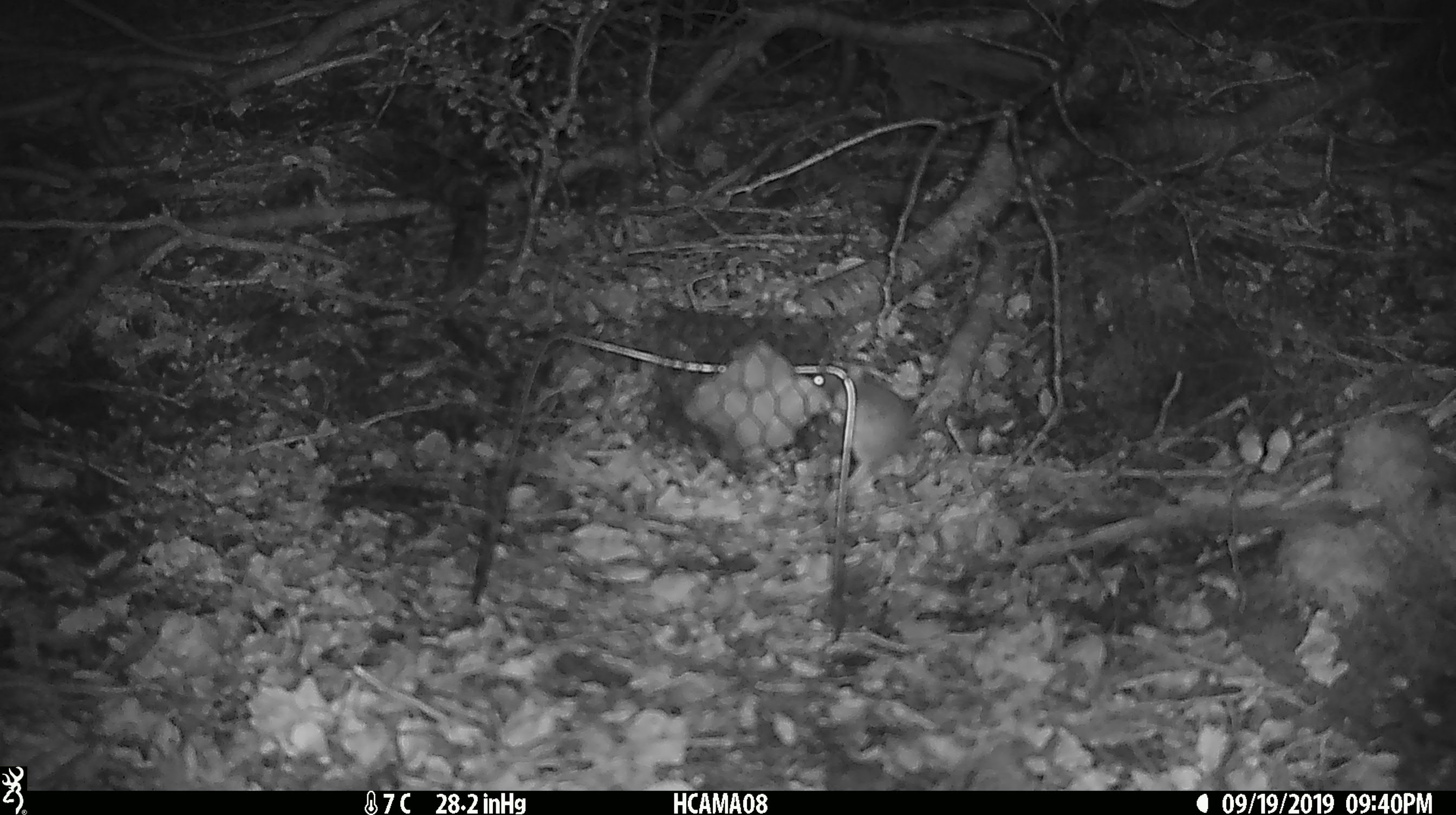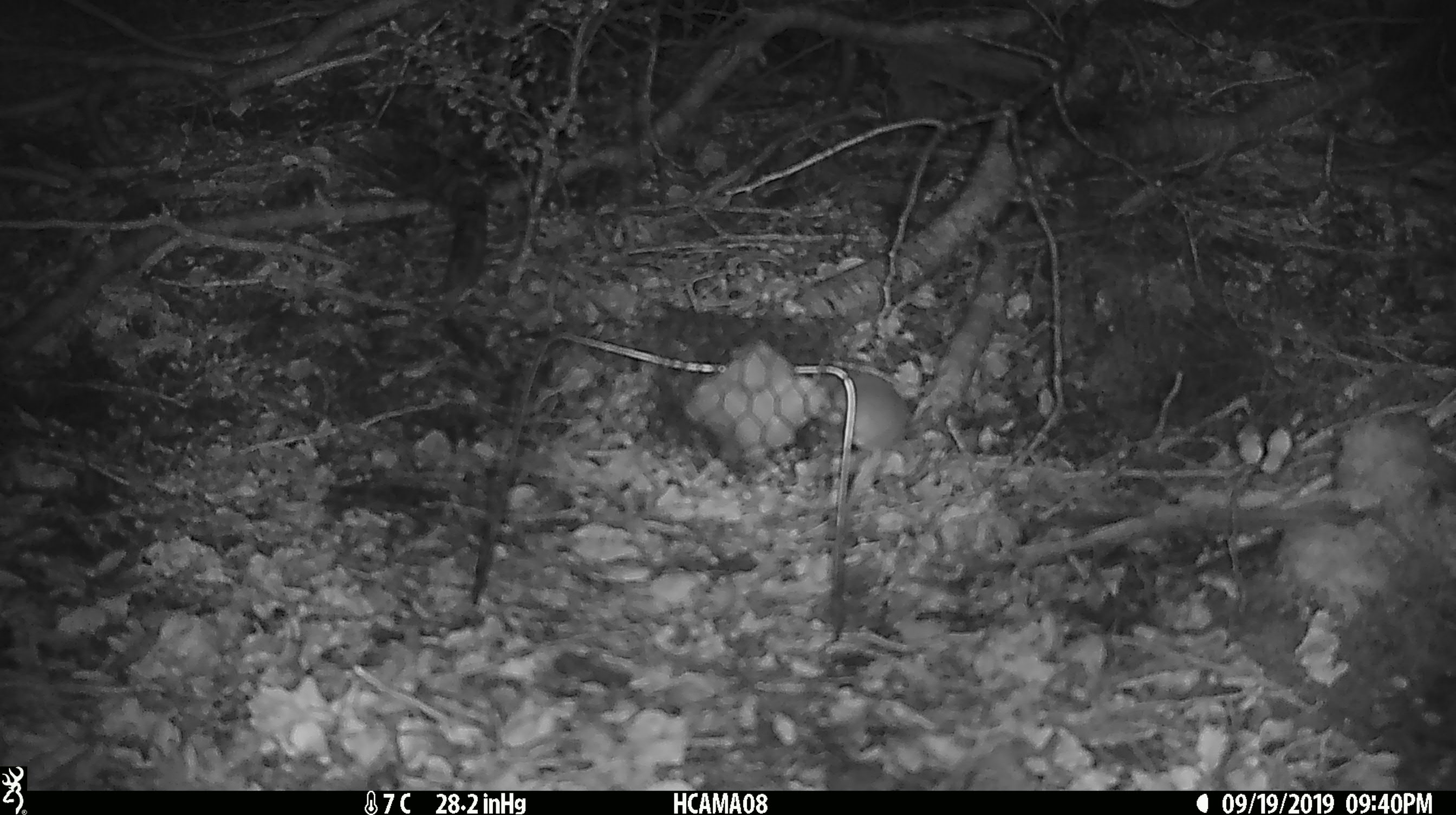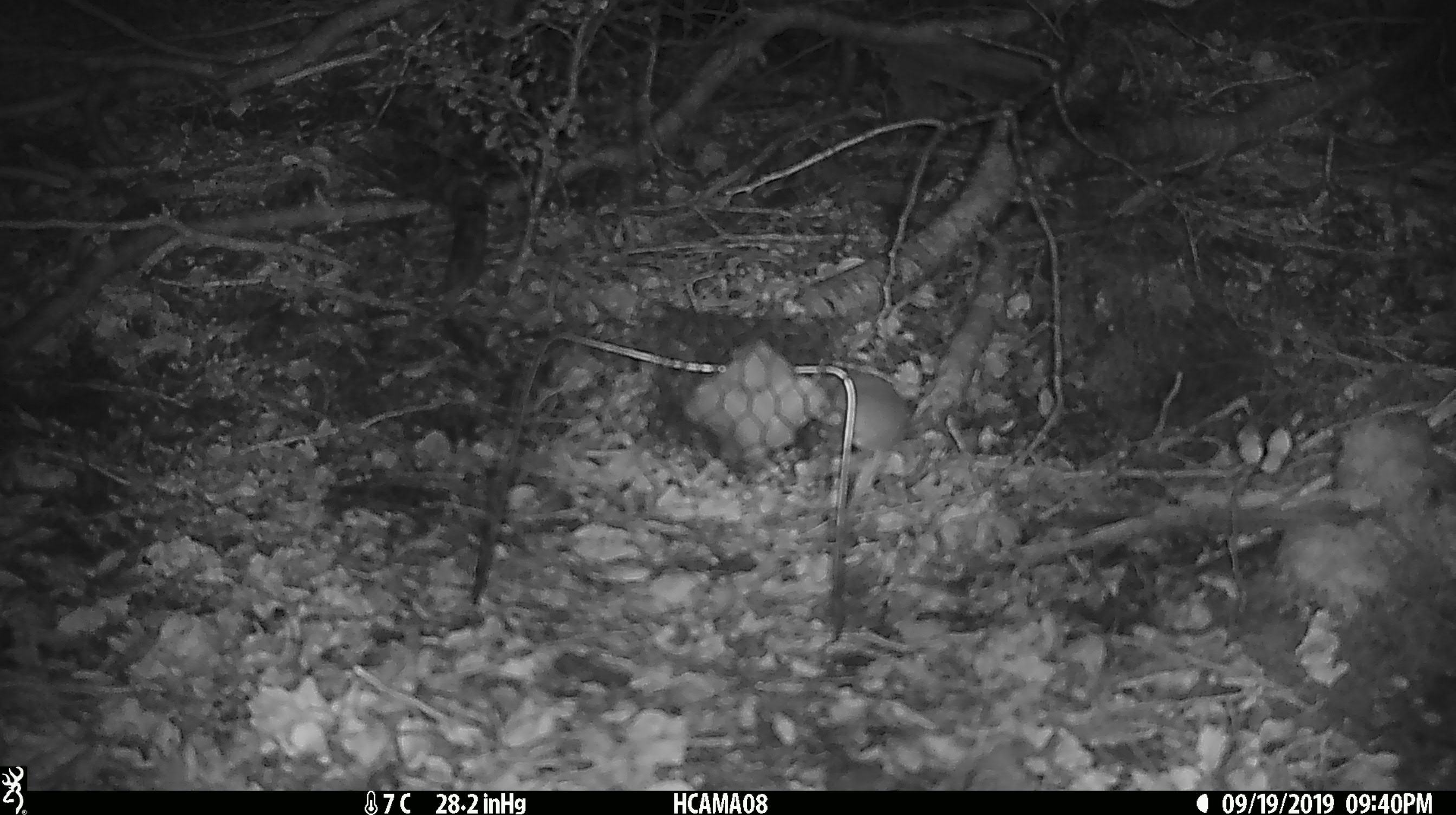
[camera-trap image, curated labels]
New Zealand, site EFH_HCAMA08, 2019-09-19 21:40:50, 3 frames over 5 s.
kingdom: Animalia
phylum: Chordata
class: Mammalia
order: Rodentia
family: Muridae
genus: Mus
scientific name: Mus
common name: mouse